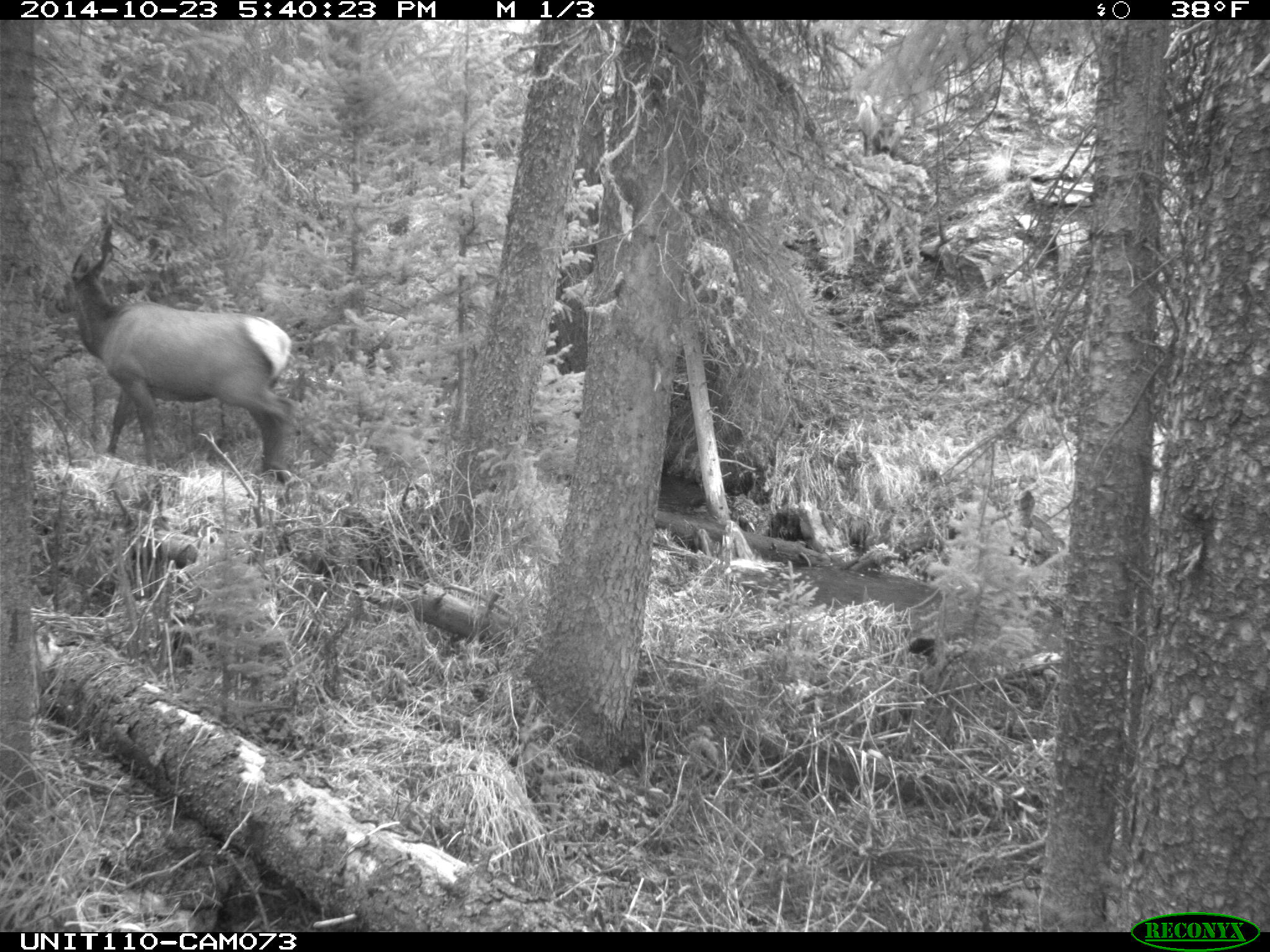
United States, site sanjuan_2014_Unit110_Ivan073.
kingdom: Animalia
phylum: Chordata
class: Mammalia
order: Artiodactyla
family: Cervidae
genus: Cervus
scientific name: Cervus elaphus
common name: red deer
Cervus elaphus (red deer).